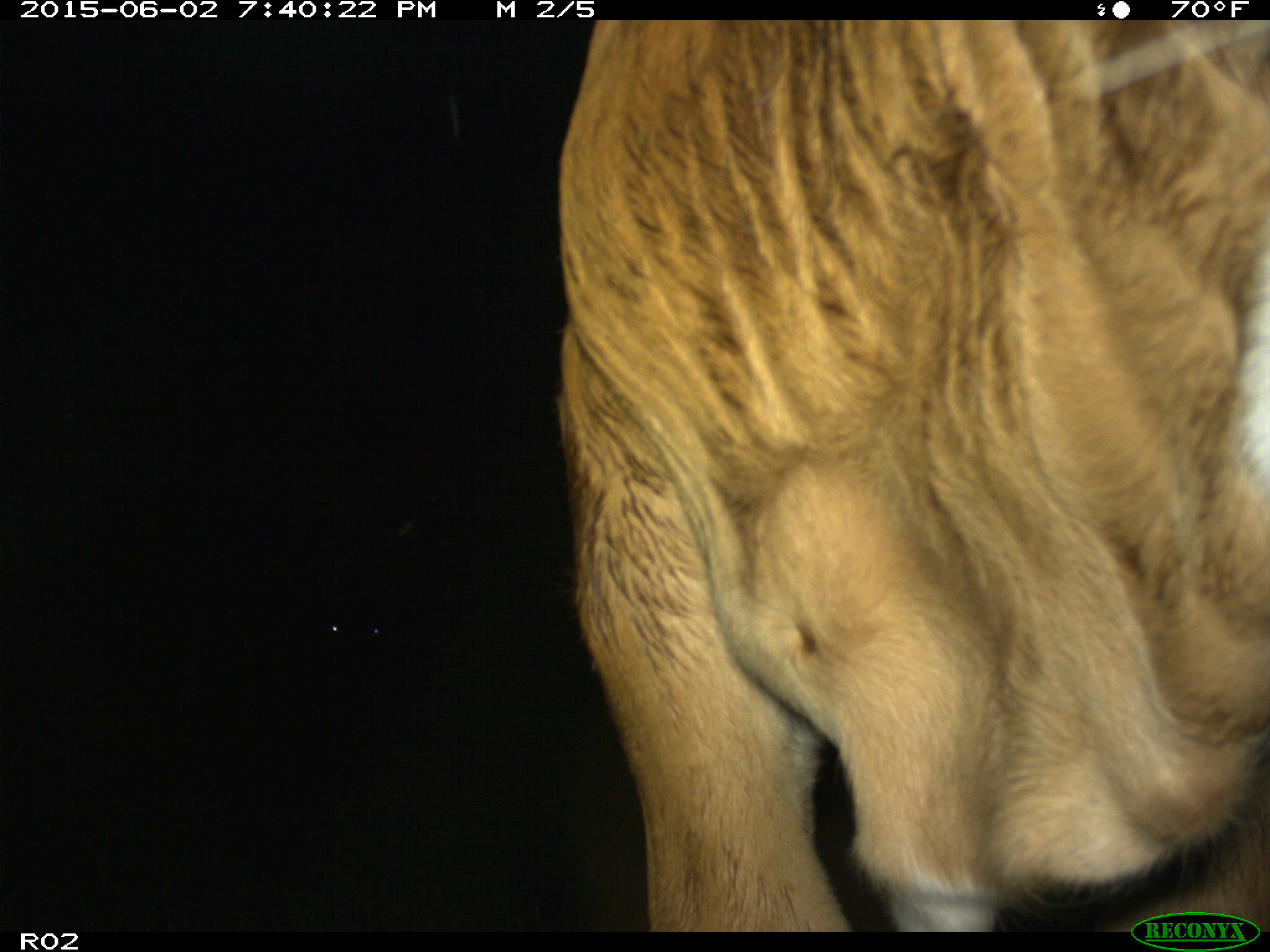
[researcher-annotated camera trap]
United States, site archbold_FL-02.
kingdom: Animalia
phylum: Chordata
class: Mammalia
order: Artiodactyla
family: Bovidae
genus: Bos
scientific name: Bos taurus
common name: domestic cow